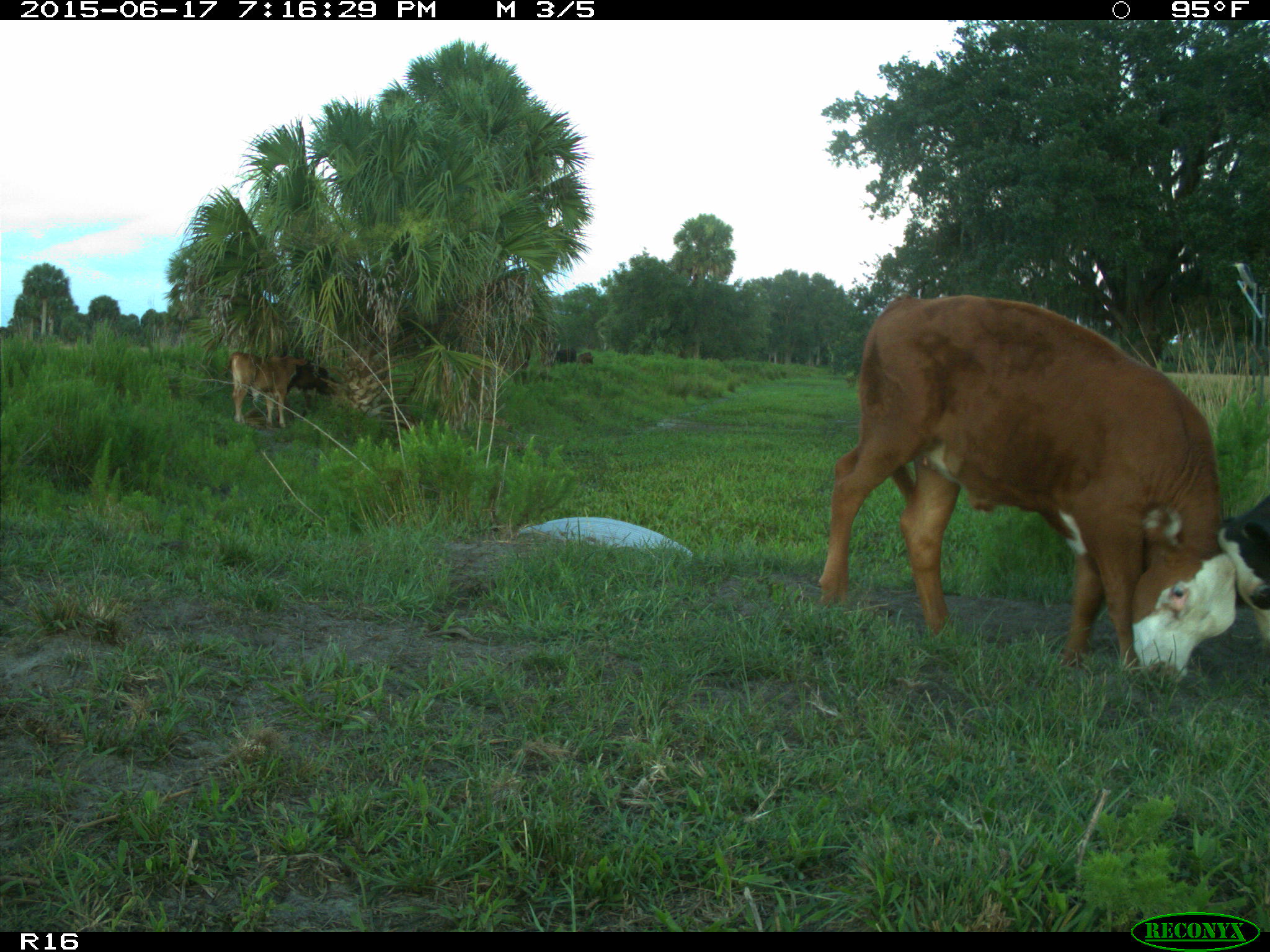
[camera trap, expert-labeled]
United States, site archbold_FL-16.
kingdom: Animalia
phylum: Chordata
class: Mammalia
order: Artiodactyla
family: Bovidae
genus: Bos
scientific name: Bos taurus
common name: domestic cow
Bos taurus (domestic cow).